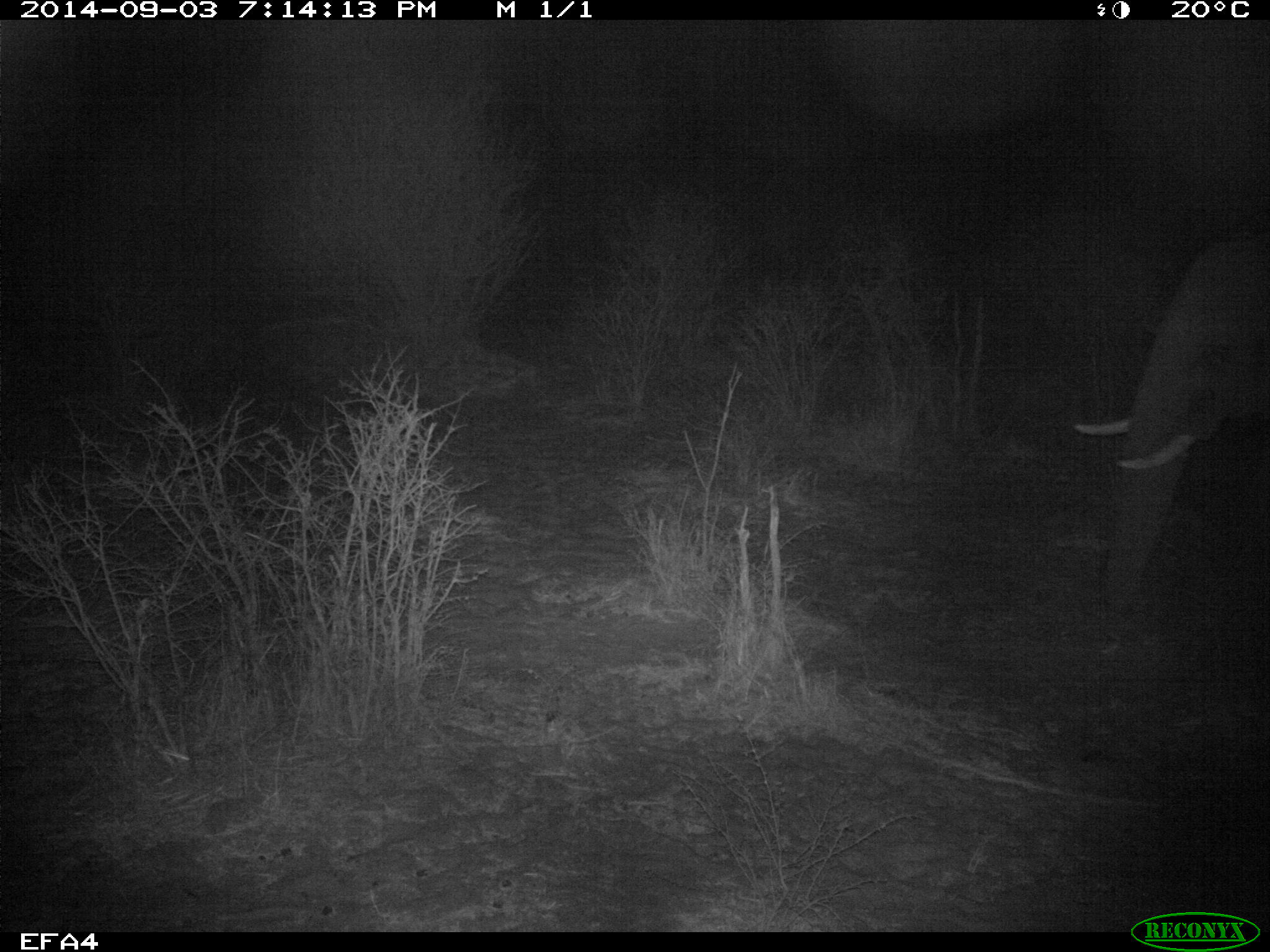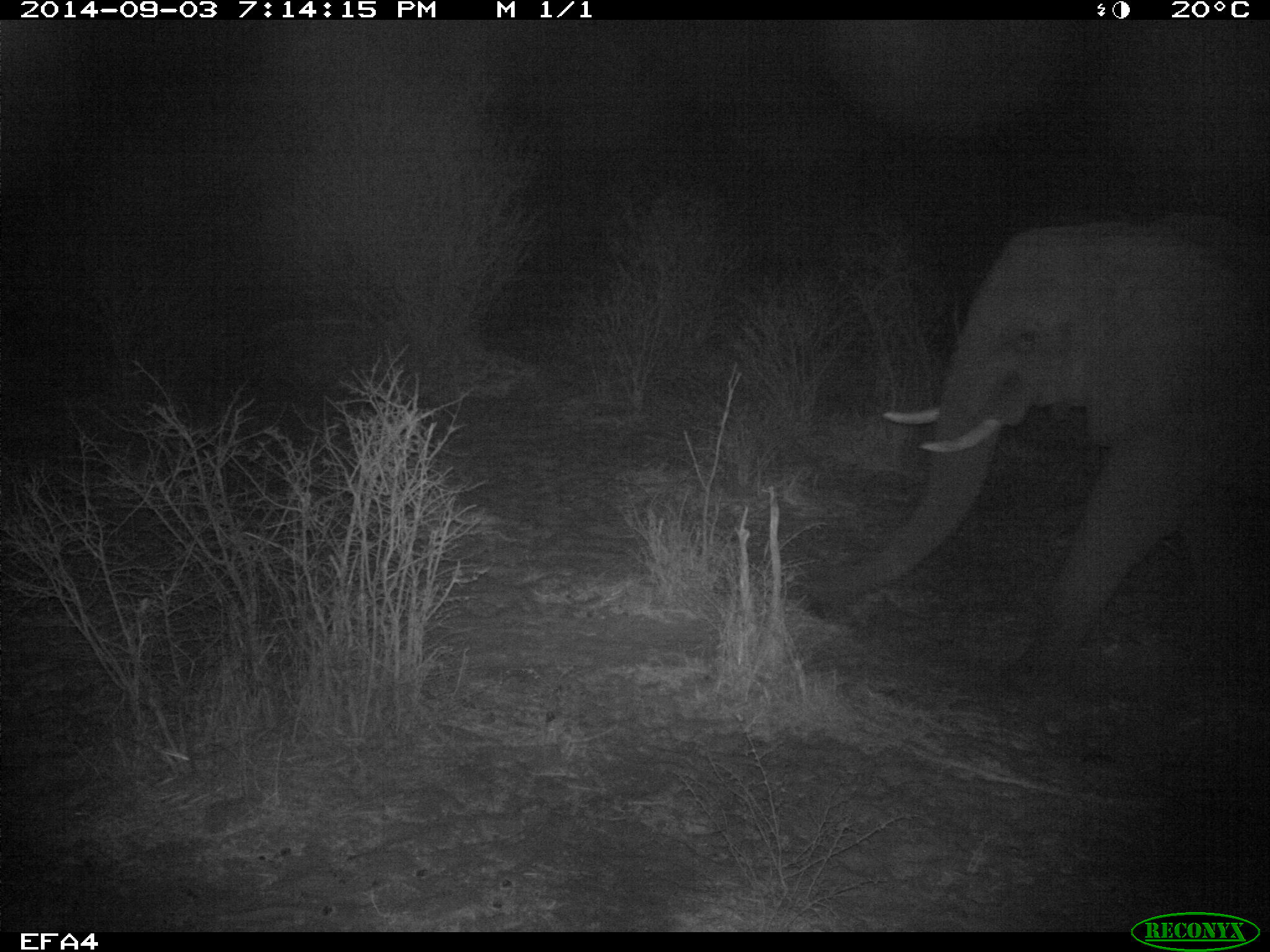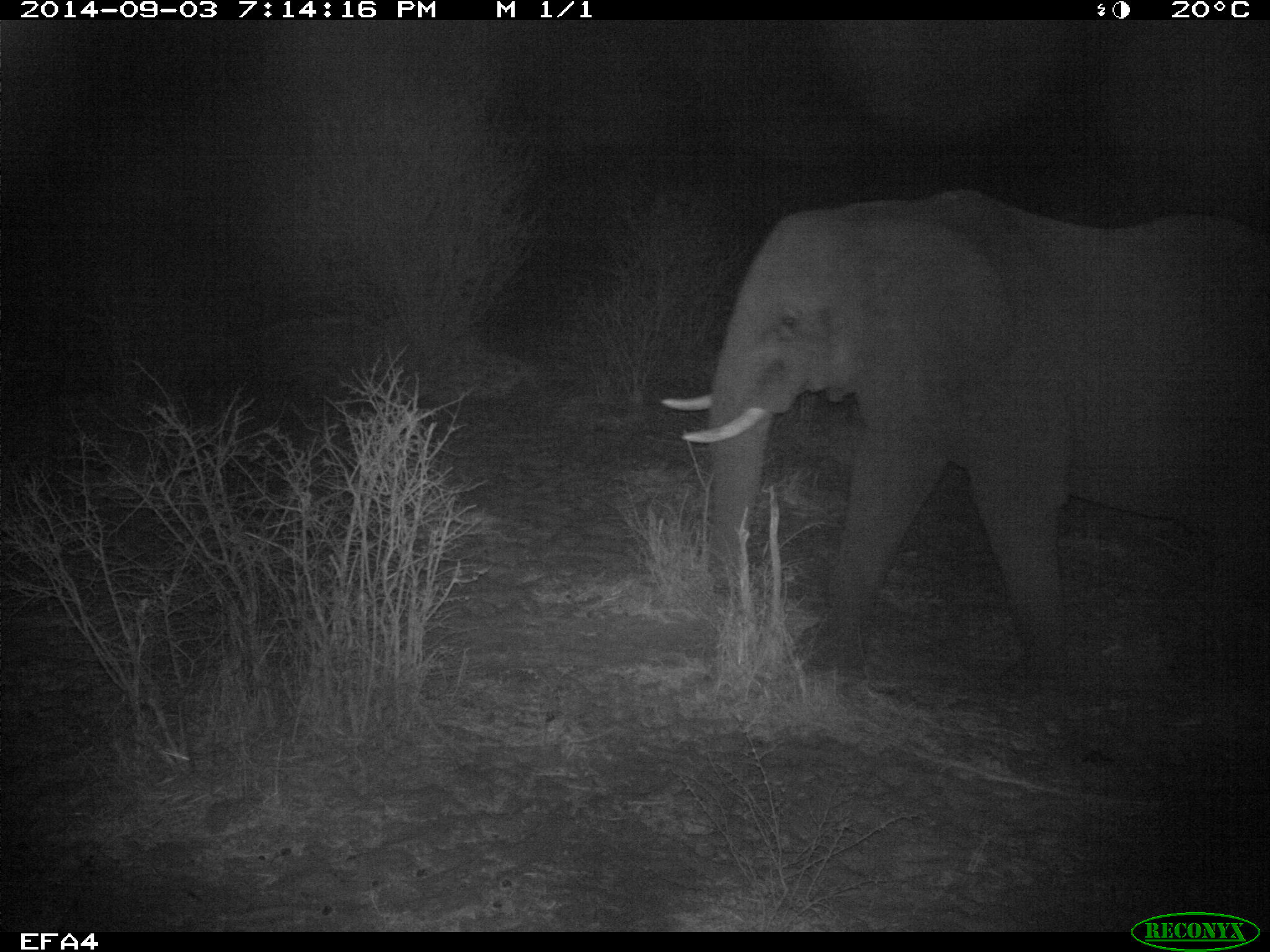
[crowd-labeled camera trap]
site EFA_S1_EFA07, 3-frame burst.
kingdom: Animalia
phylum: Chordata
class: Mammalia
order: Proboscidea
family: Elephantidae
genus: Loxodonta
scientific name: Loxodonta africana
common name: african bush elephant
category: elephant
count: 1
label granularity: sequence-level